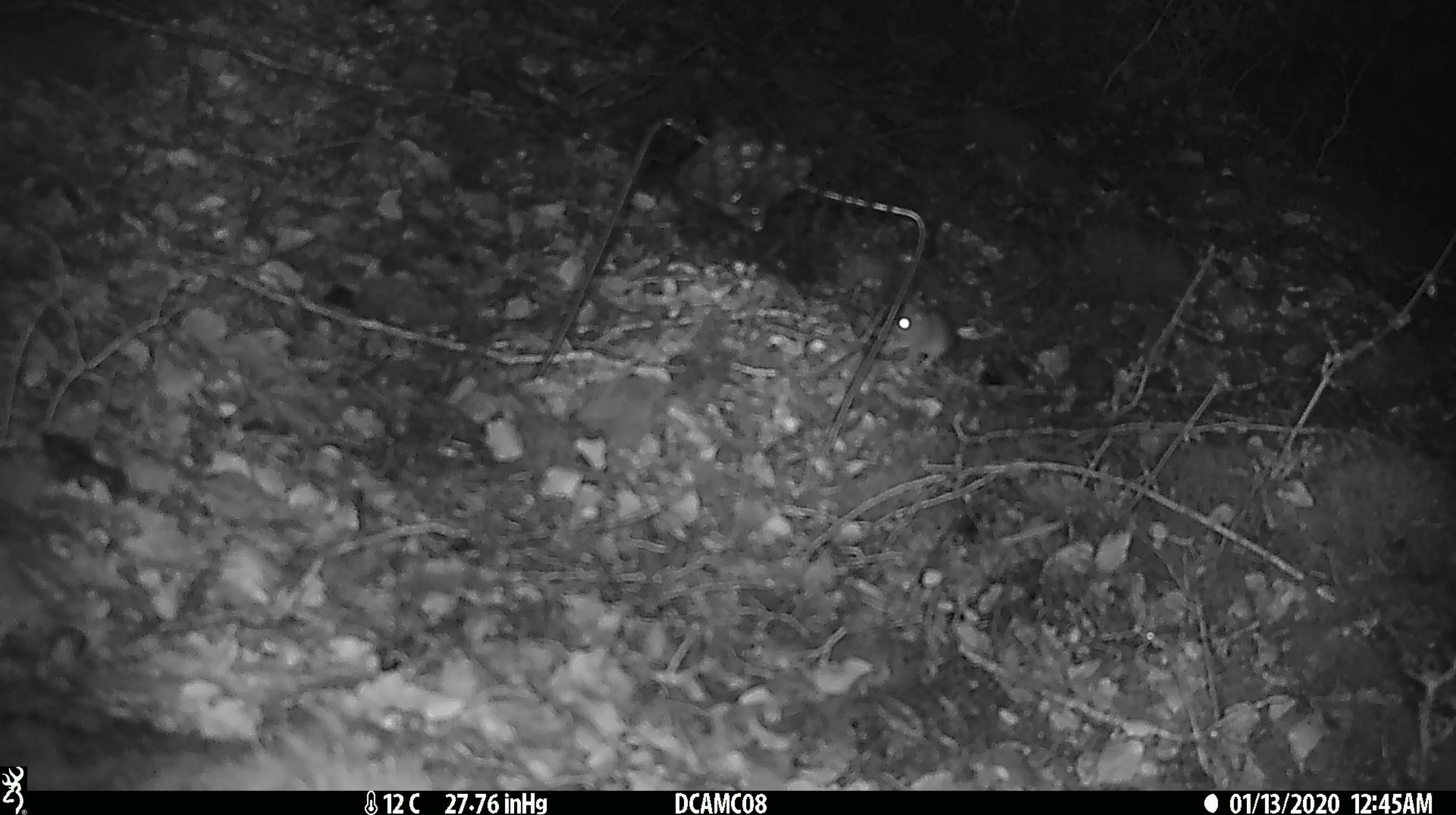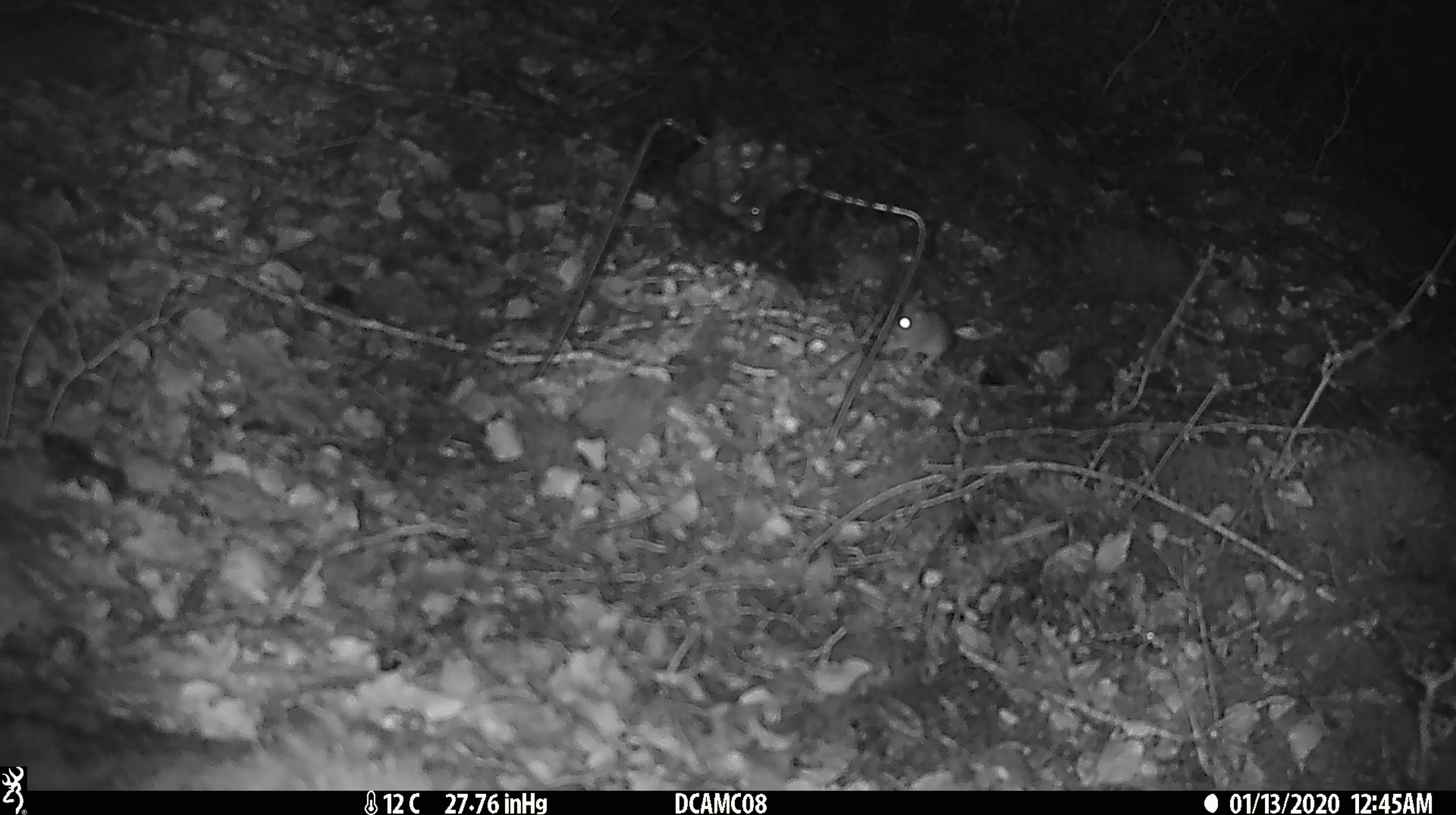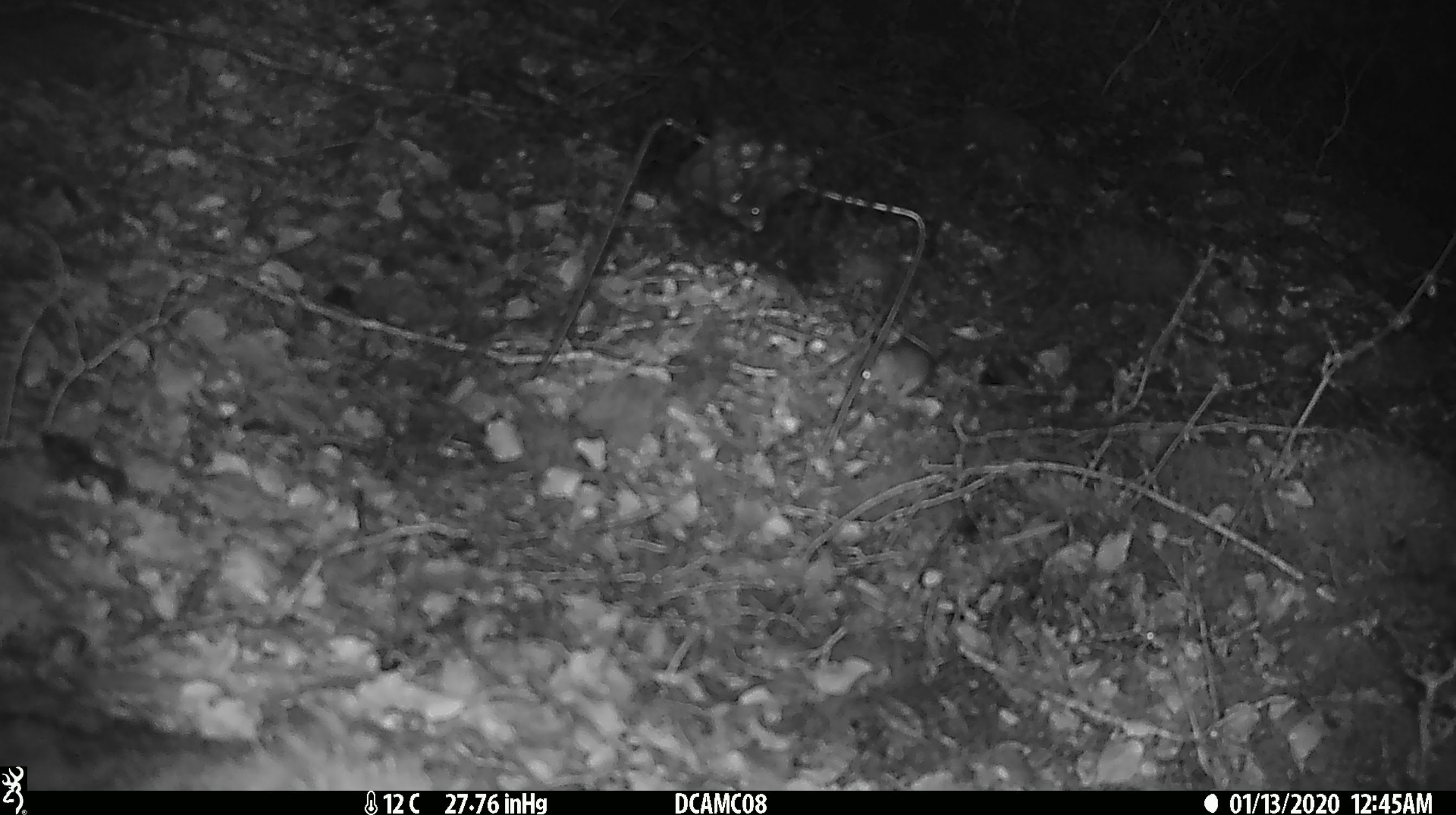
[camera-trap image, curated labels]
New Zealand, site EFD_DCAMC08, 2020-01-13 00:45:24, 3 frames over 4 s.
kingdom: Animalia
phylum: Chordata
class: Mammalia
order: Rodentia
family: Muridae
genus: Mus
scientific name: Mus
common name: mouse